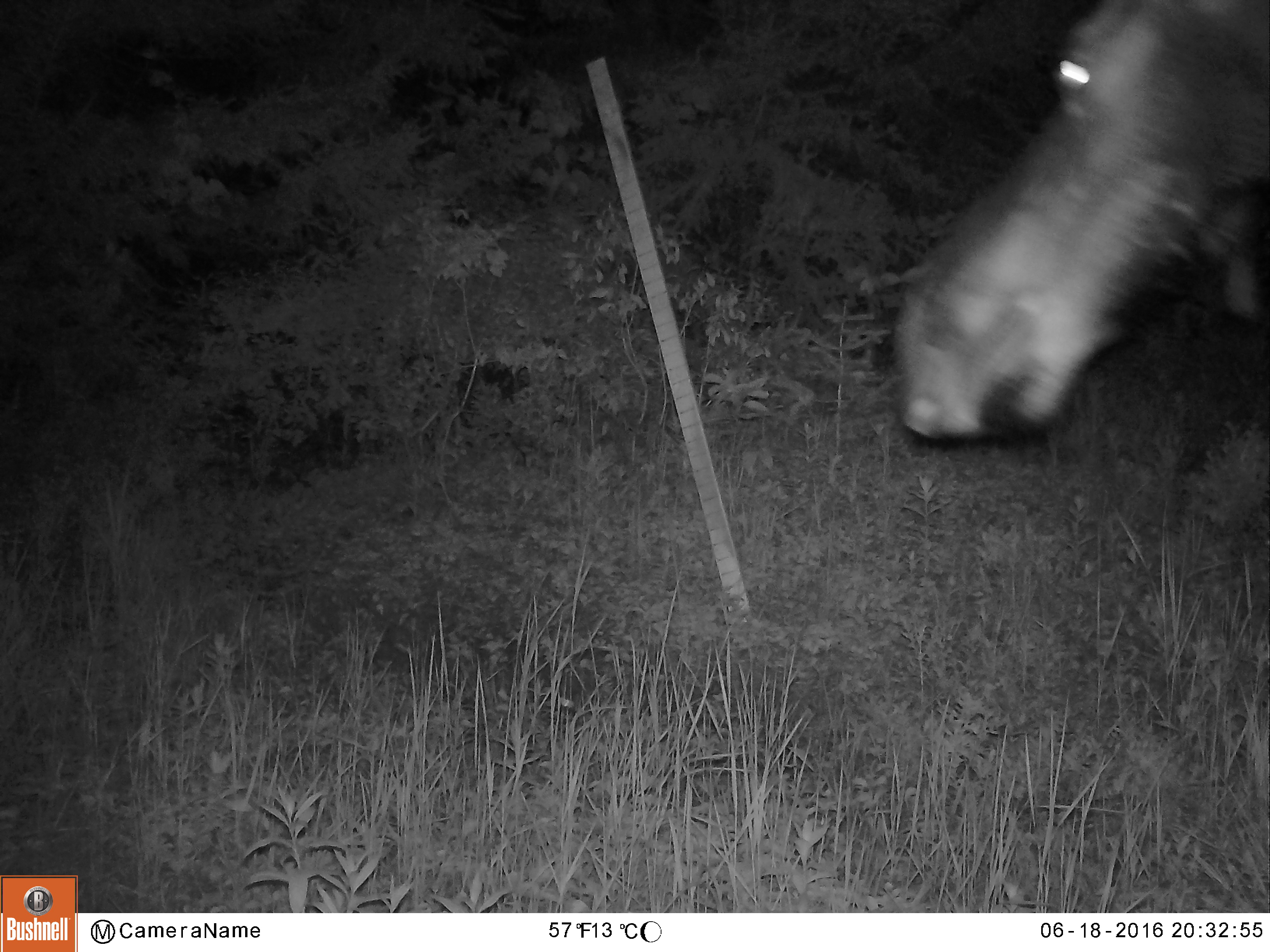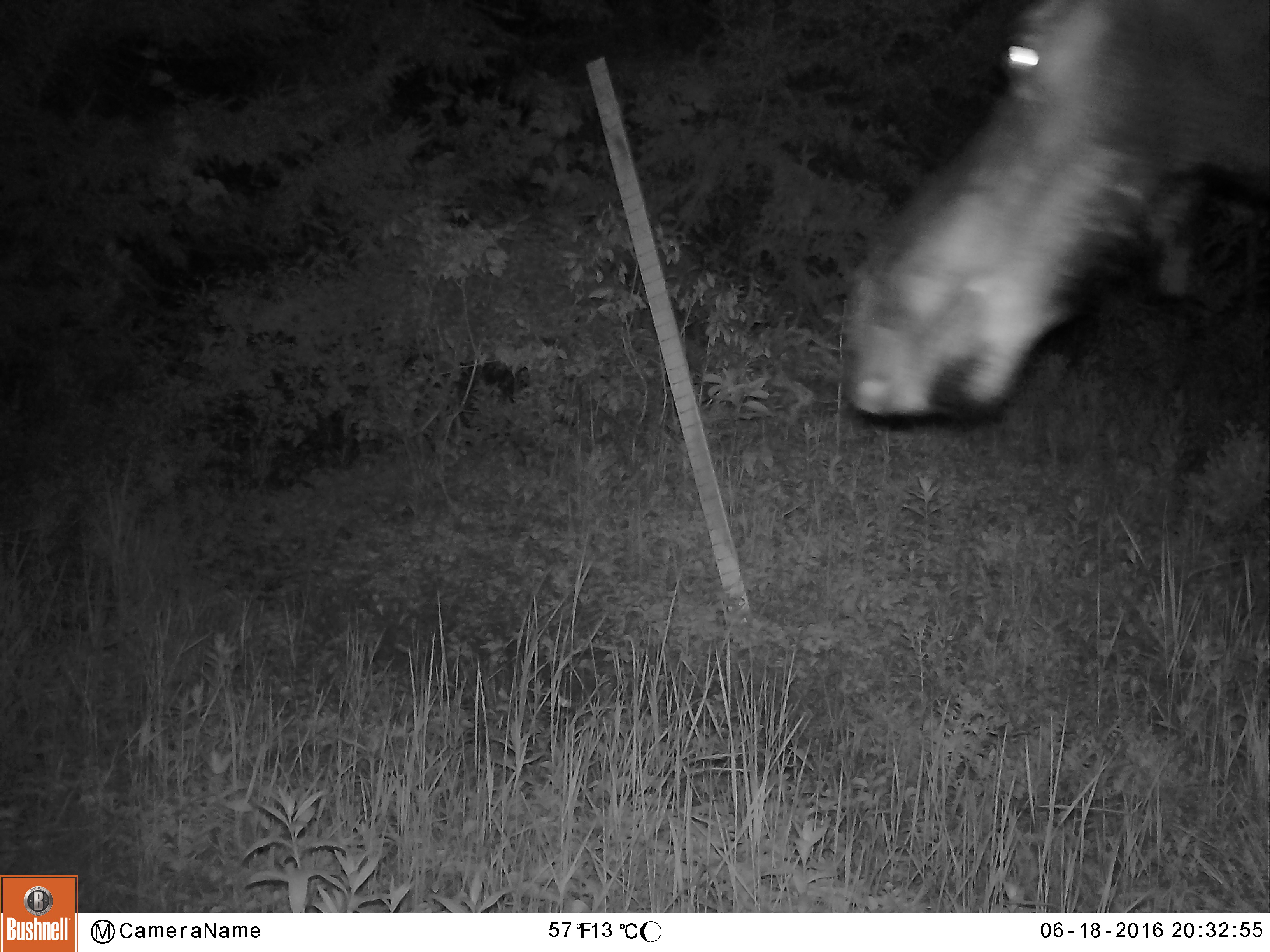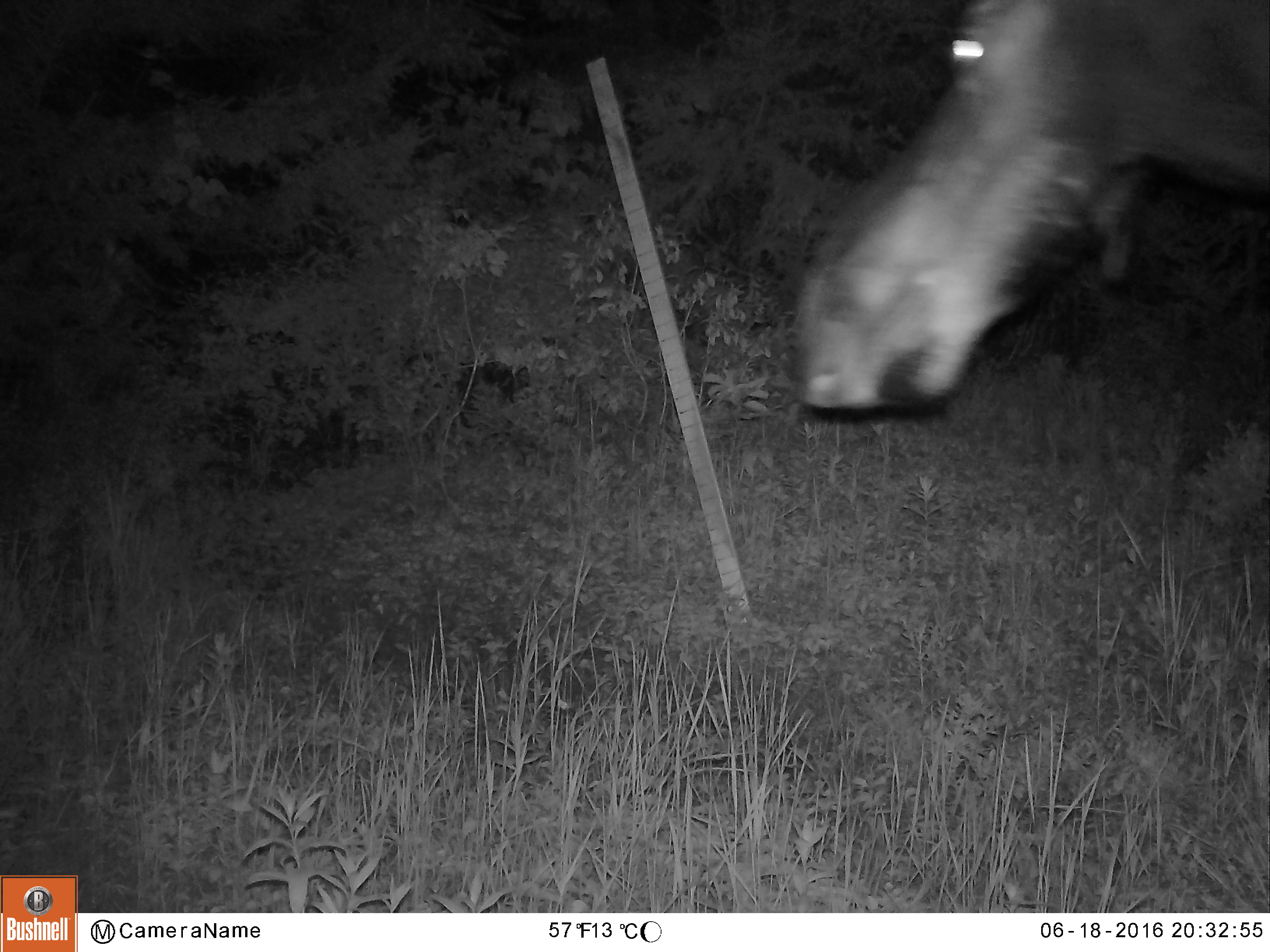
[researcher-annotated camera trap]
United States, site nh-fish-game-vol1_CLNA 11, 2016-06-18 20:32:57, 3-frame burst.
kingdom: Animalia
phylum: Chordata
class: Mammalia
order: Artiodactyla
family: Cervidae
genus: Alces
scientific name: Alces alces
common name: moose